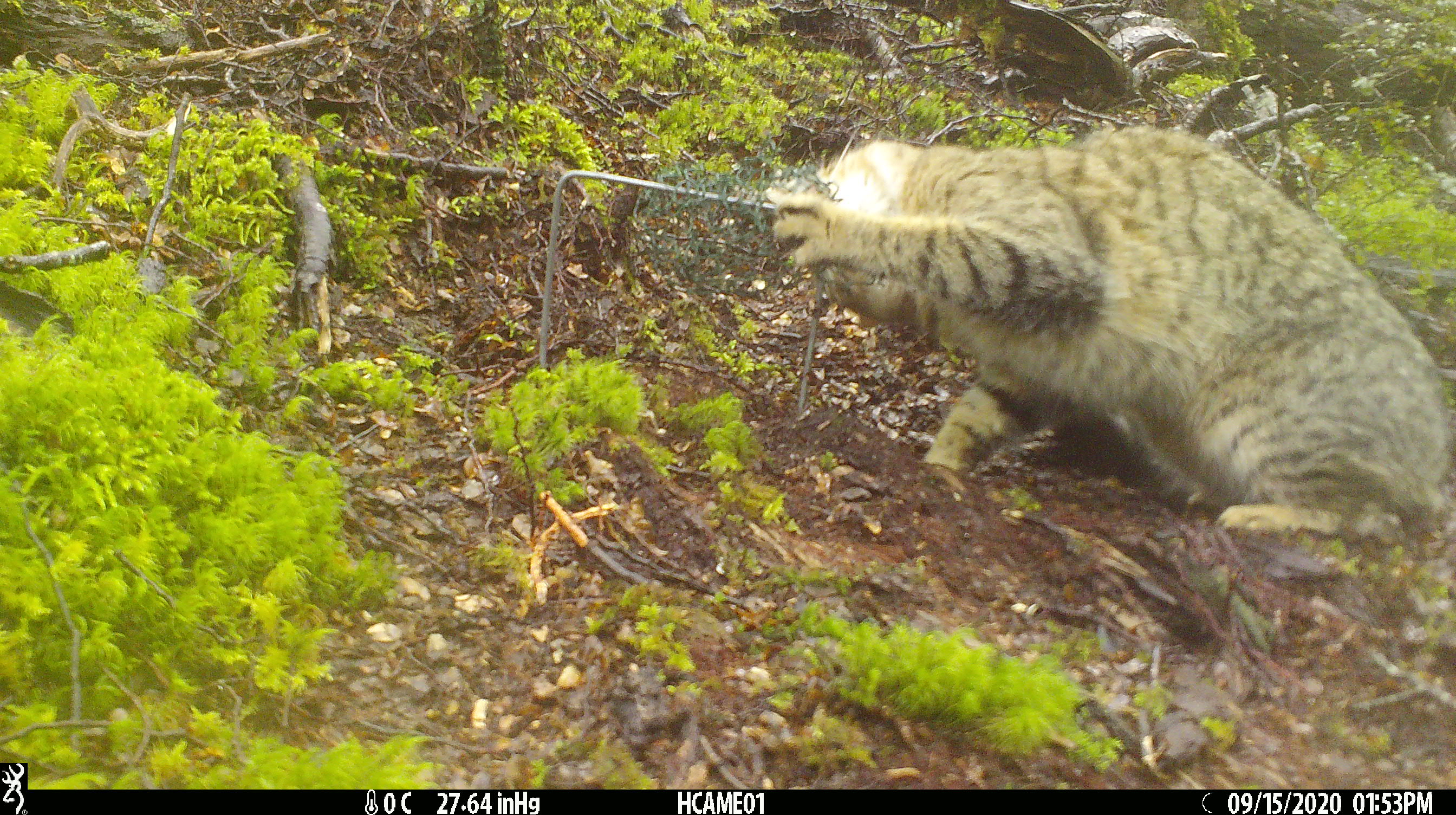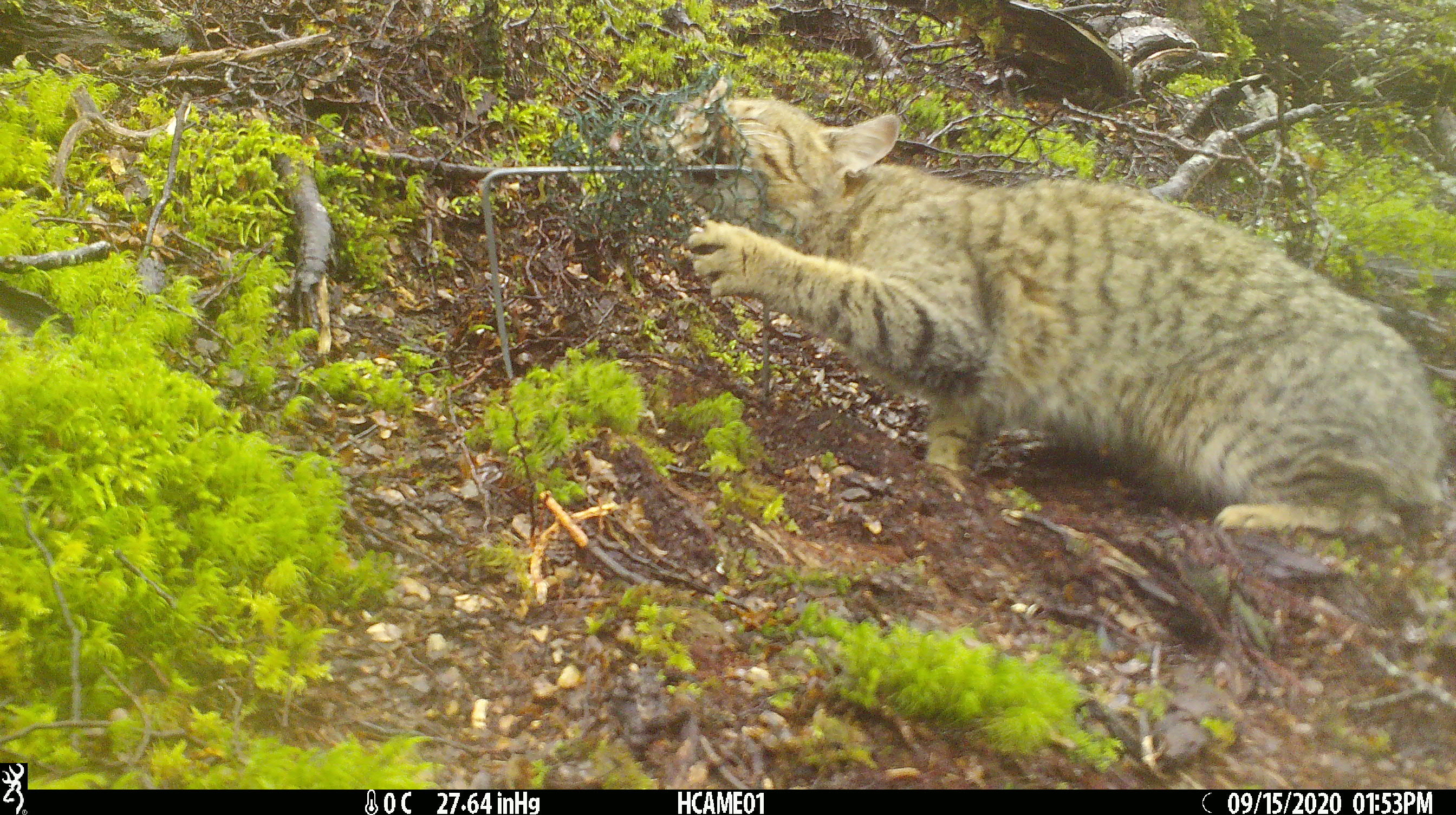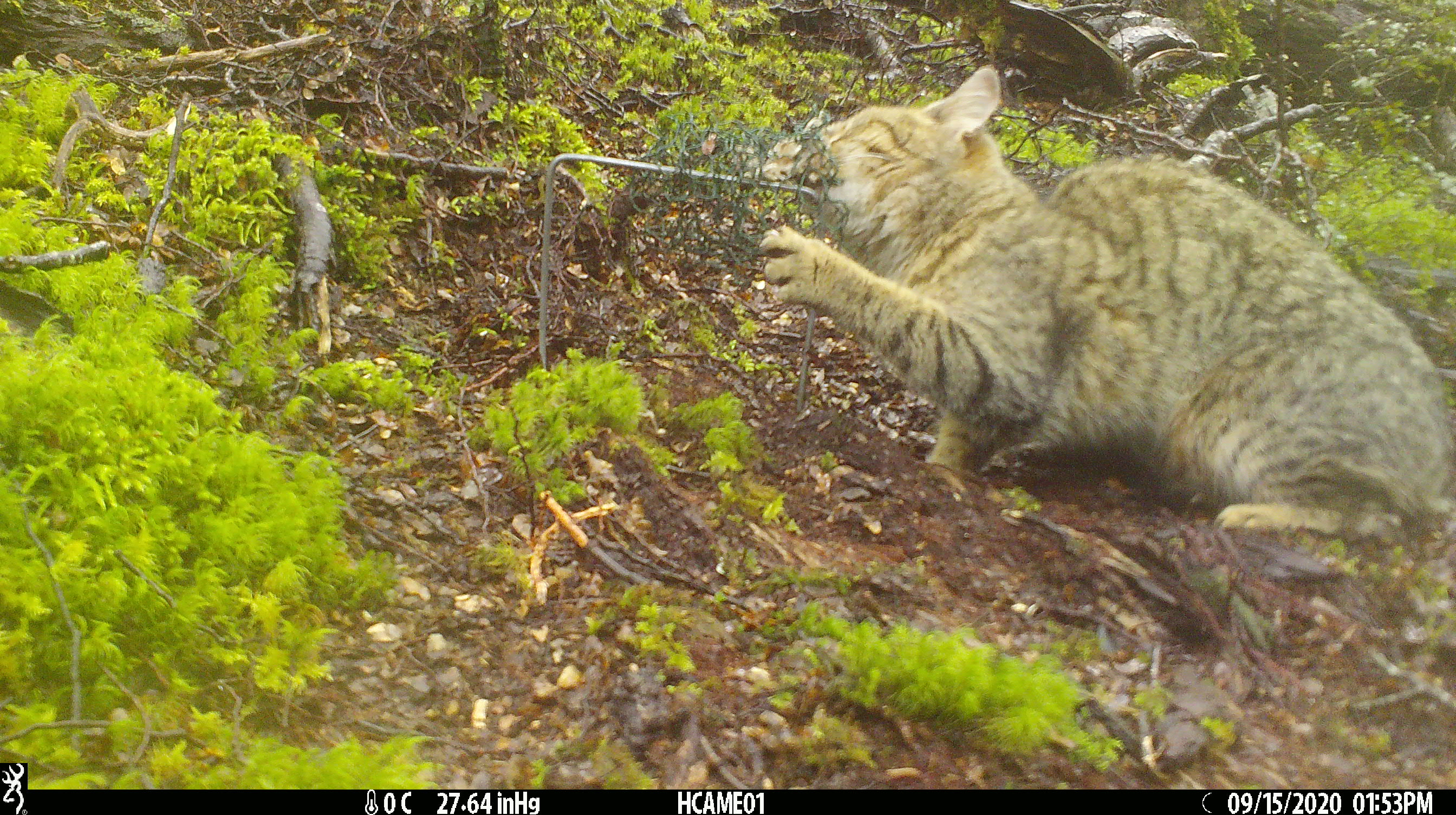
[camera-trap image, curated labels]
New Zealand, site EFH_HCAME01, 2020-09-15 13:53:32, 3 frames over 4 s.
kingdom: Animalia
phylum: Chordata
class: Mammalia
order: Carnivora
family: Felidae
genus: Felis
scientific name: Felis catus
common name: domestic cat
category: cat